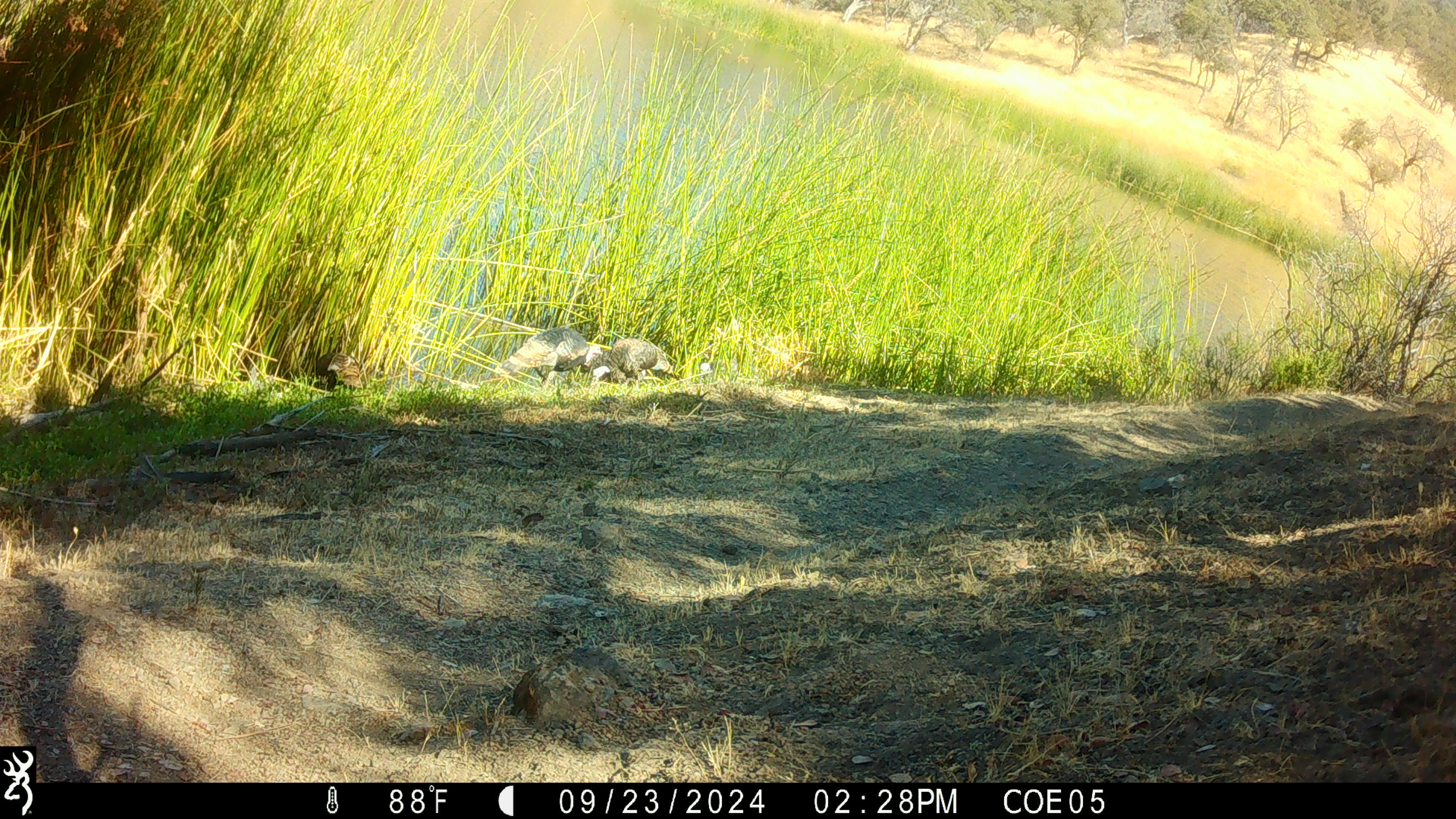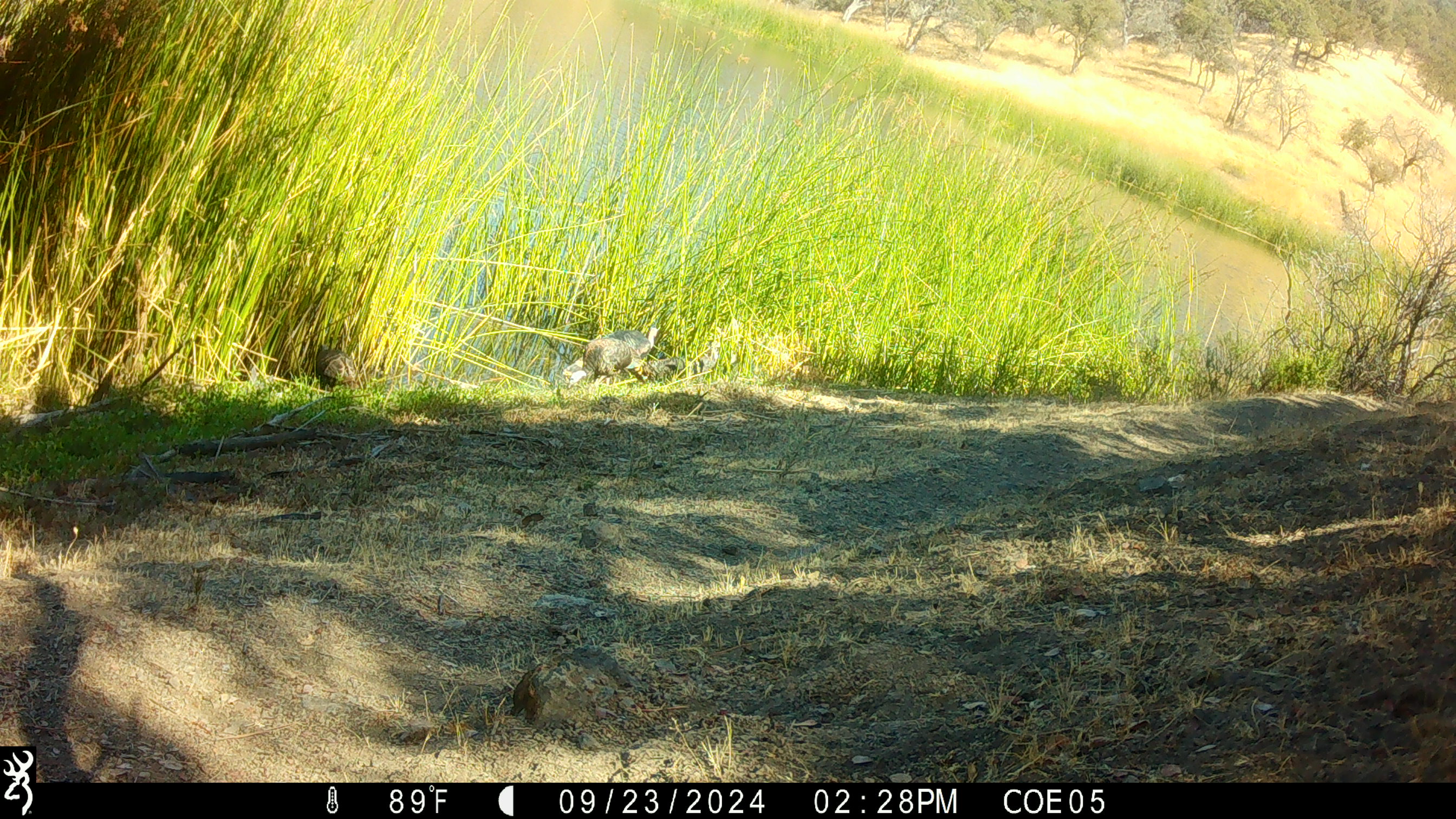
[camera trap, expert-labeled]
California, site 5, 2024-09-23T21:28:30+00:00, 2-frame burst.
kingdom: Animalia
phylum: Chordata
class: Aves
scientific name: Aves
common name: bird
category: unknown bird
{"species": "unknown bird (bird) (Aves)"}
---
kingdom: Animalia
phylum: Chordata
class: Mammalia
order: Carnivora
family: Felidae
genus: Lynx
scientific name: Lynx rufus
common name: bobcat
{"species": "bobcat (Lynx rufus)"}